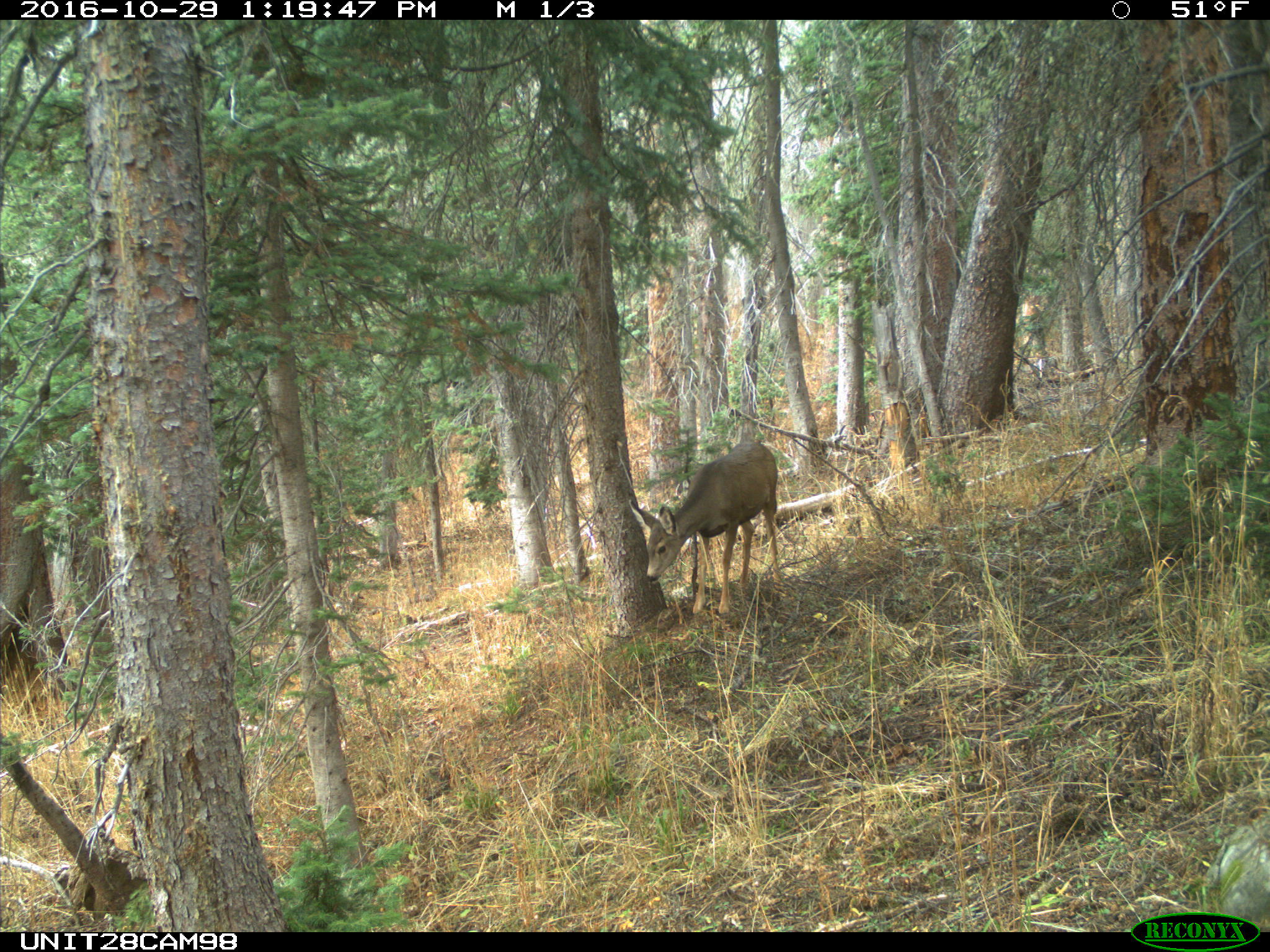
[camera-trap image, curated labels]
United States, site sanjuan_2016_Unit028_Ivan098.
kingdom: Animalia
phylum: Chordata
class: Mammalia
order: Artiodactyla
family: Cervidae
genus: Odocoileus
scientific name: Odocoileus hemionus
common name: mule deer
Odocoileus hemionus (mule deer).